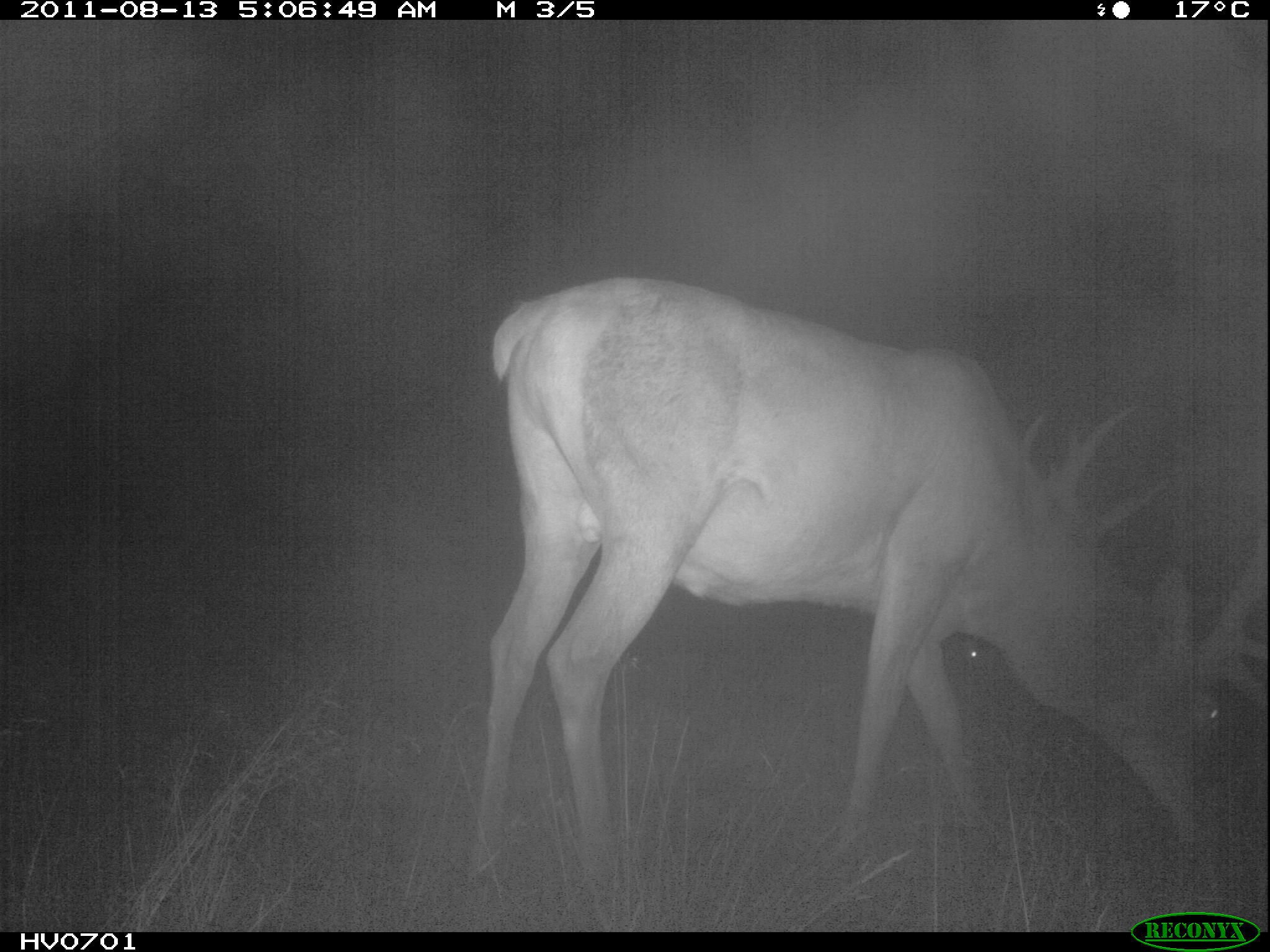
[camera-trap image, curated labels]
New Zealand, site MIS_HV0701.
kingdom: Animalia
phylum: Chordata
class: Mammalia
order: Artiodactyla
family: Cervidae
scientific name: Cervidae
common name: deer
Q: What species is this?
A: Deer (Cervidae).